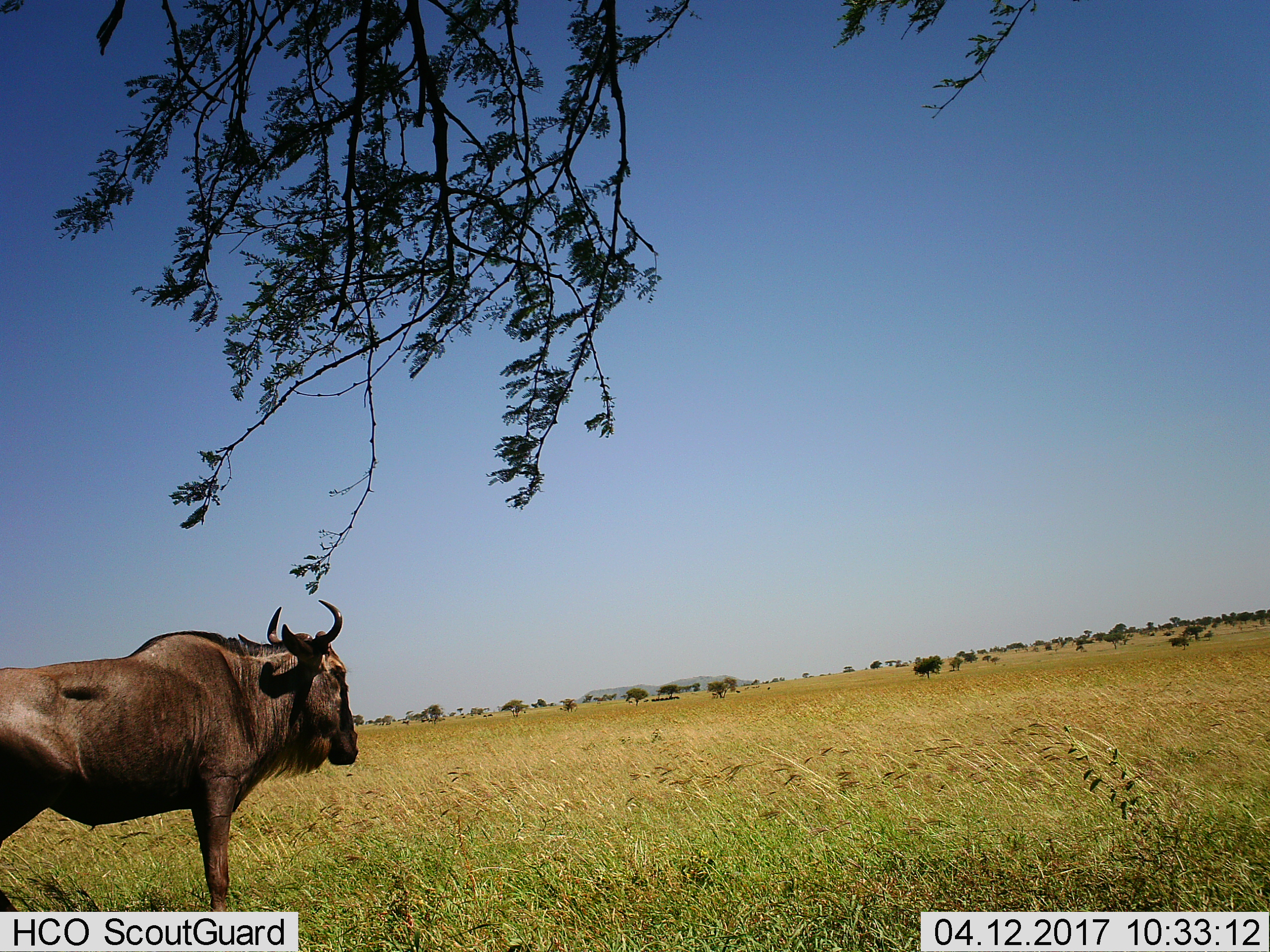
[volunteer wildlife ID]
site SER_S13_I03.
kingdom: Animalia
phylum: Chordata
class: Mammalia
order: Artiodactyla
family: Bovidae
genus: Connochaetes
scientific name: Connochaetes taurinus taurinus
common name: blue wildebeest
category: wildebeestblue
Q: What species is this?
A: Wildebeestblue (blue wildebeest) (Connochaetes taurinus taurinus).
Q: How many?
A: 1.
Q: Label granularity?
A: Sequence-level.